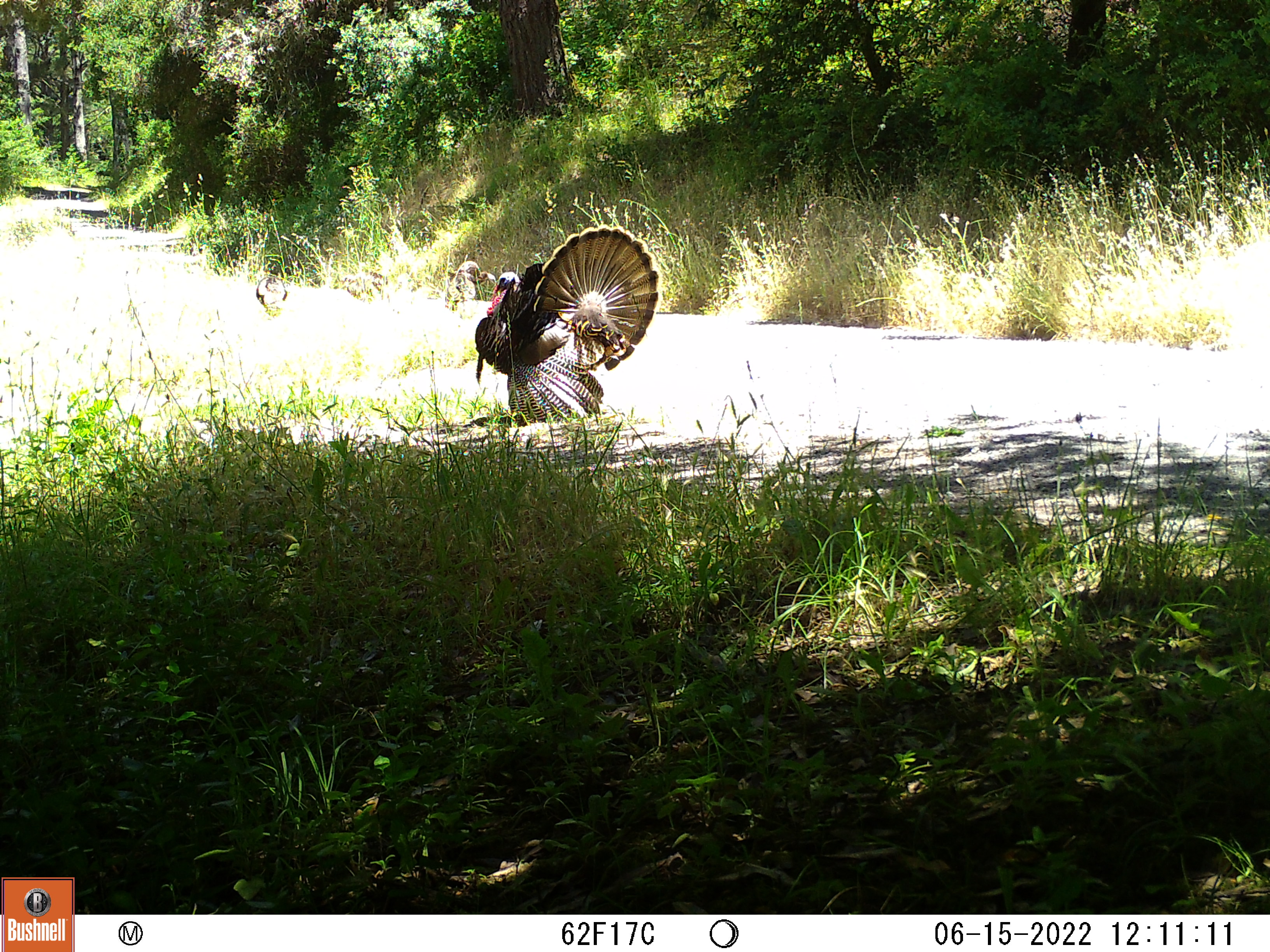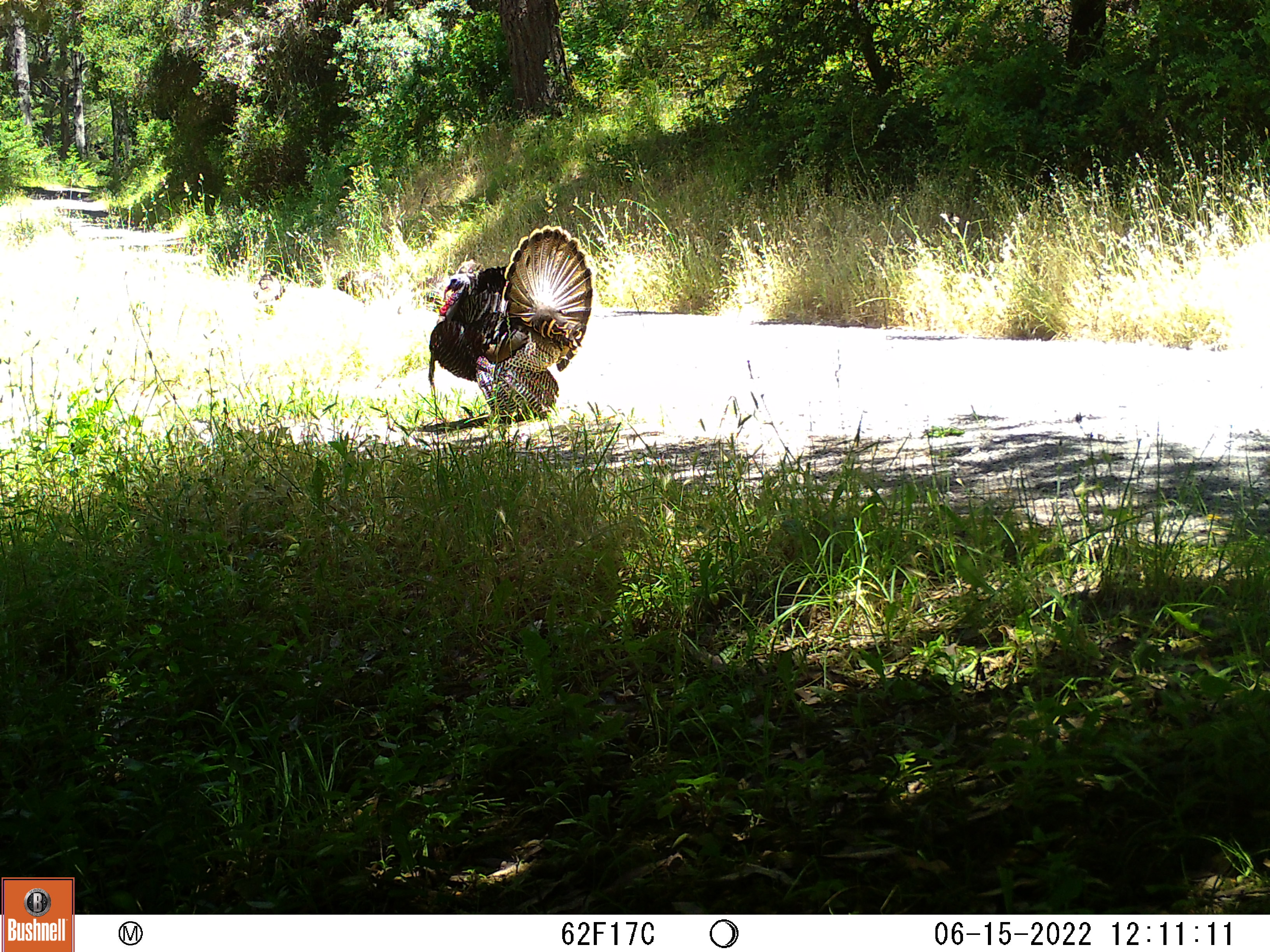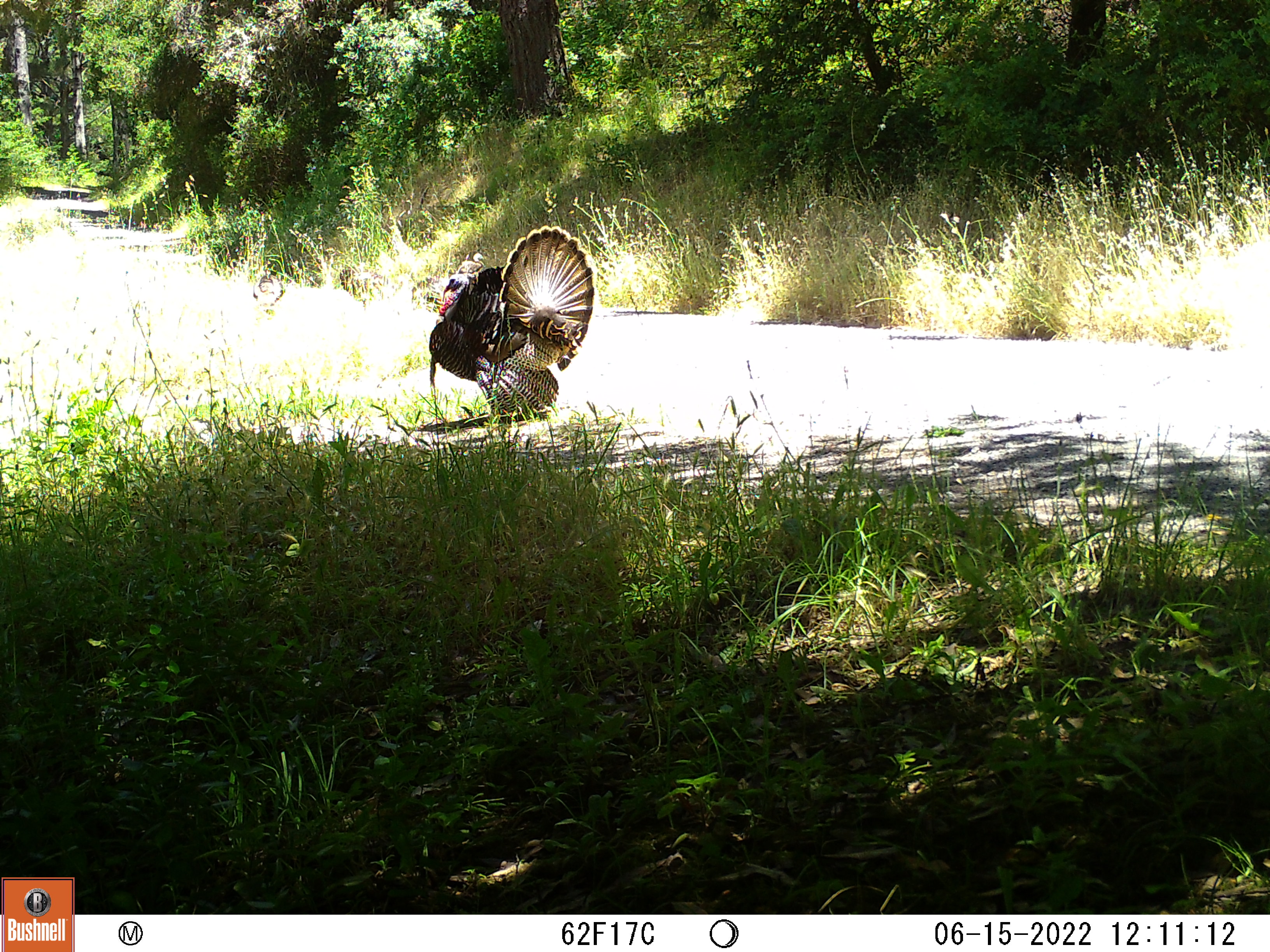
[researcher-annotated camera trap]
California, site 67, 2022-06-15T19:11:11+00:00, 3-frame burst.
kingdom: Animalia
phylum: Chordata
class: Aves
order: Galliformes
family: Phasianidae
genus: Meleagris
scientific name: Meleagris gallopavo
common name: turkey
Turkey (Meleagris gallopavo).